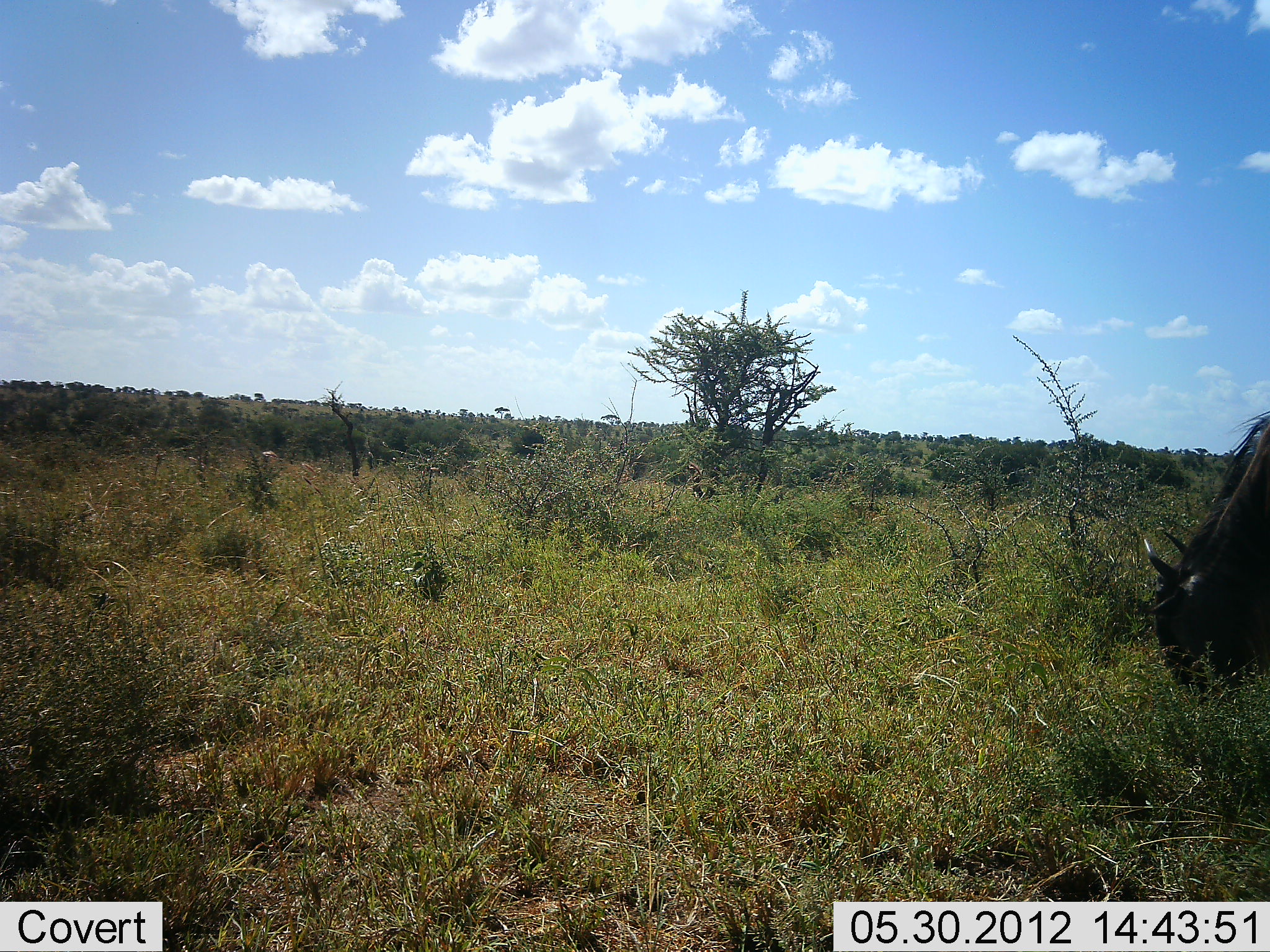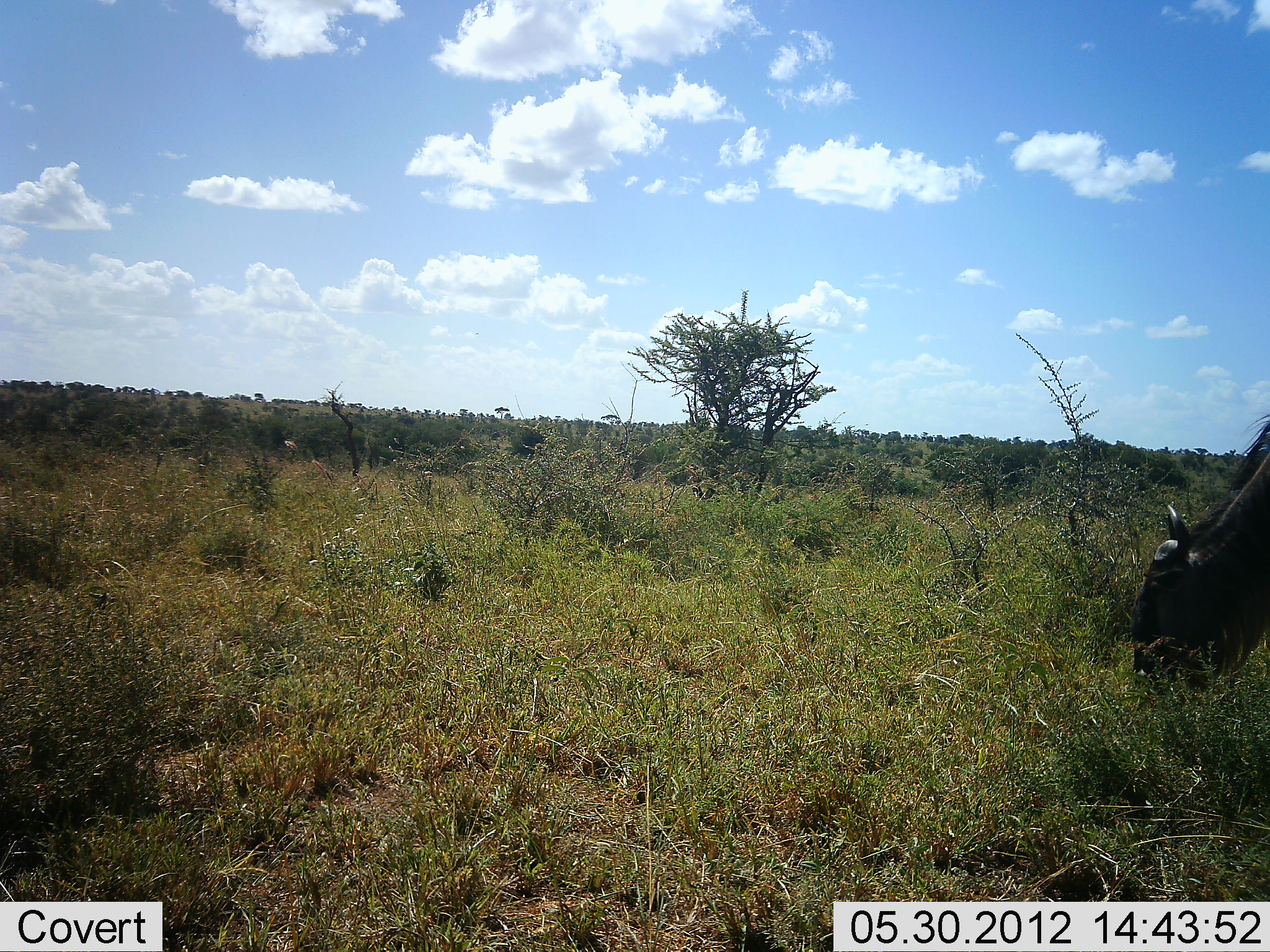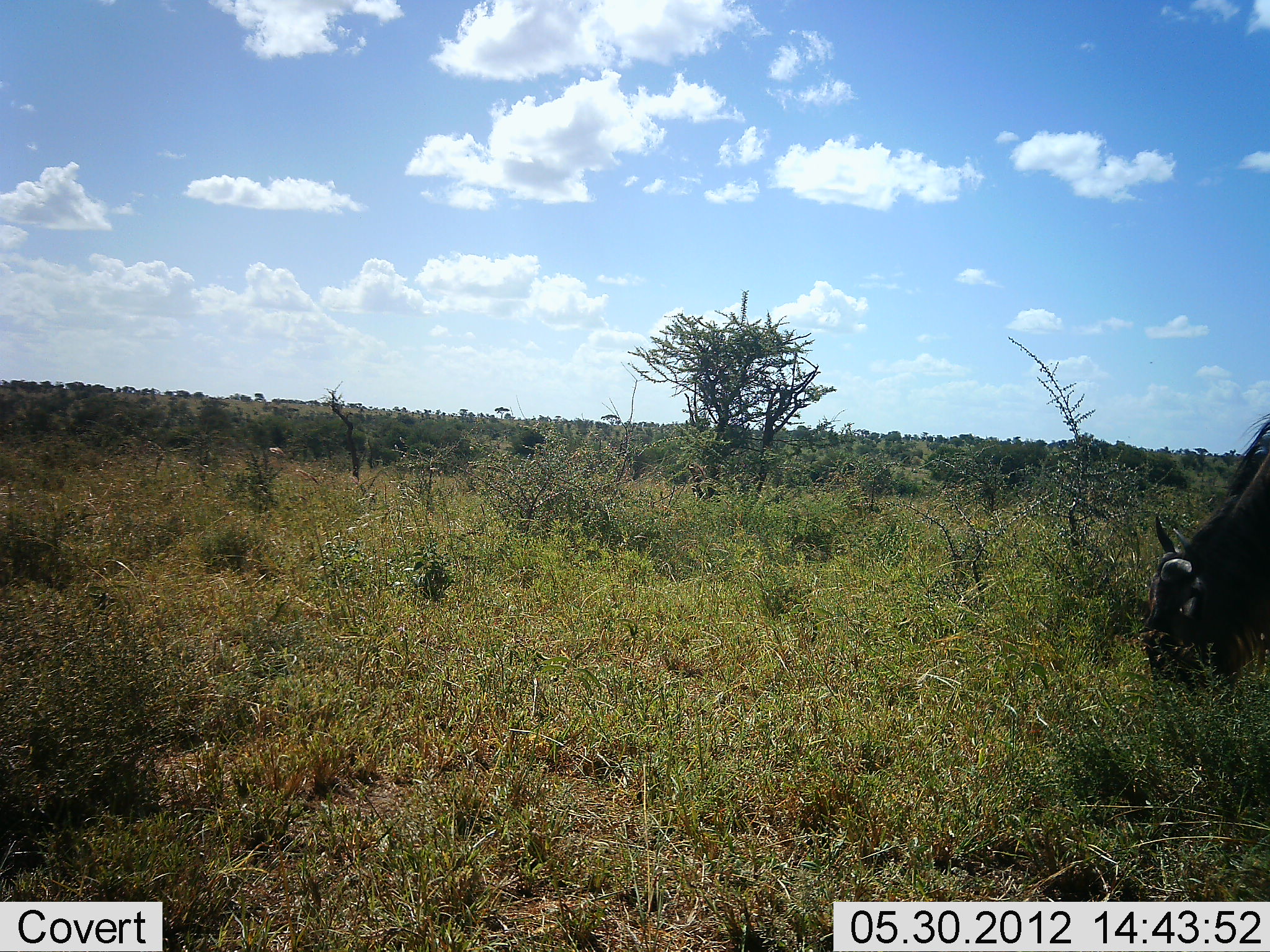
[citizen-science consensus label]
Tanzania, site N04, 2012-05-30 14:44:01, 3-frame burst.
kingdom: Animalia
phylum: Chordata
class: Mammalia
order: Artiodactyla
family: Bovidae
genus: Connochaetes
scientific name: Connochaetes taurinus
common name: blue wildebeest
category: wildebeest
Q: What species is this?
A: Wildebeest (blue wildebeest) (Connochaetes taurinus).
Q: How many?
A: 1.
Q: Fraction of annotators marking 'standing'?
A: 20%.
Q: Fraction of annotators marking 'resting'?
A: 0%.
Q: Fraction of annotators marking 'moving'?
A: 0%.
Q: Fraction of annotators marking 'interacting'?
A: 0%.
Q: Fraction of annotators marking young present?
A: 0%.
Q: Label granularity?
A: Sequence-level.